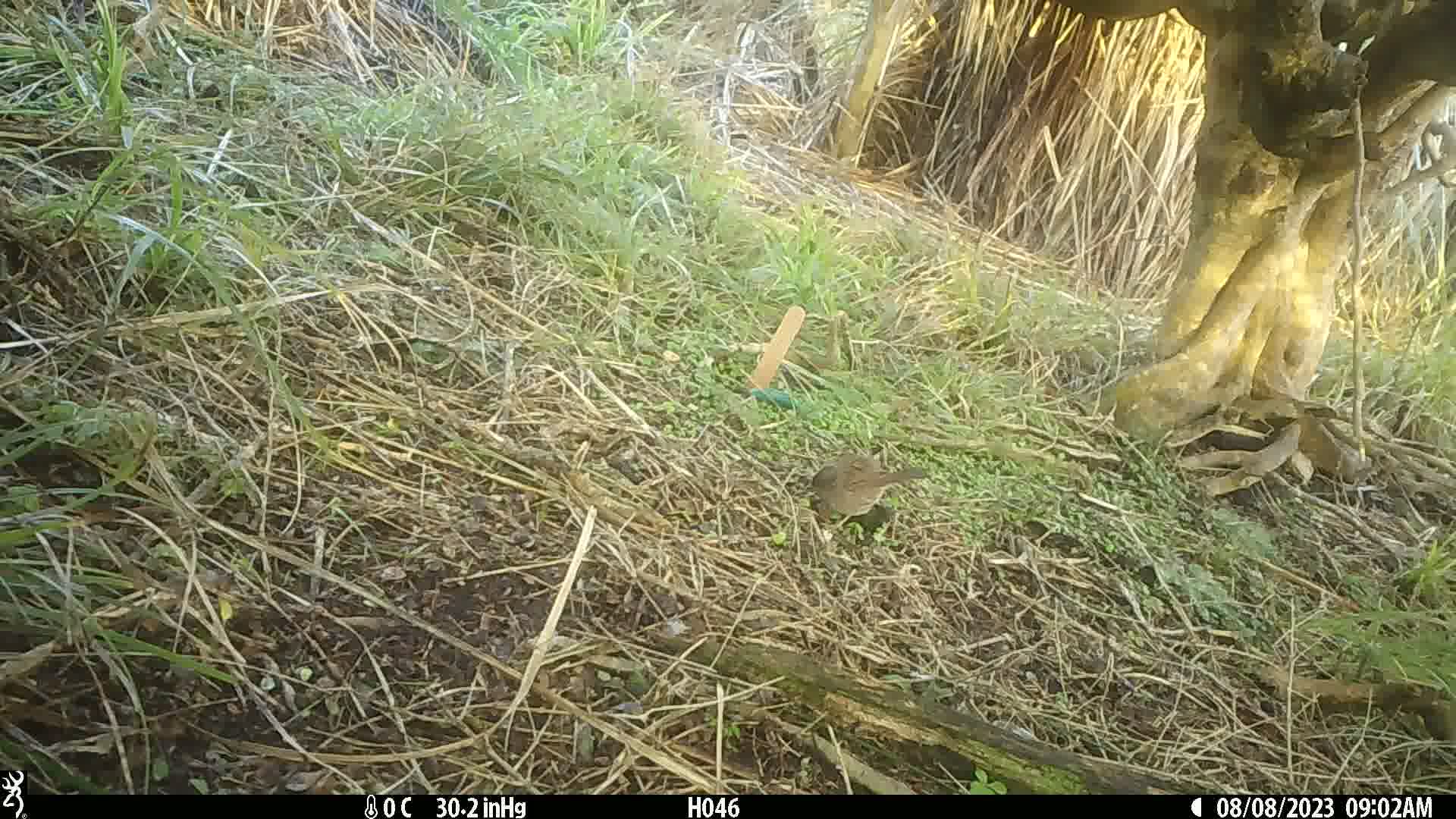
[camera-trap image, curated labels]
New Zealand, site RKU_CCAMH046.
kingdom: Animalia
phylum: Chordata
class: Aves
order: Passeriformes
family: Prunellidae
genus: Prunella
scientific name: Prunella modularis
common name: dunnock